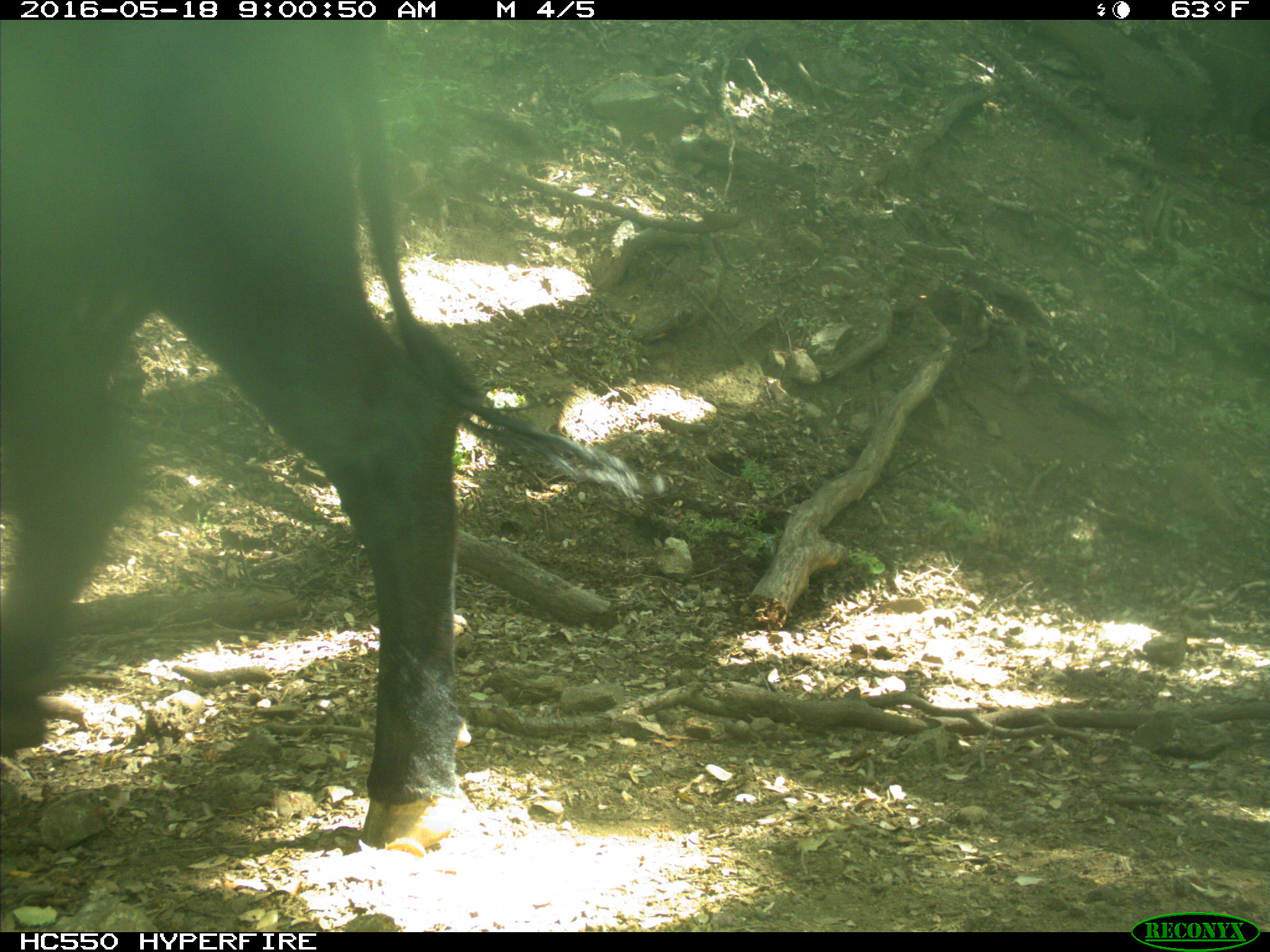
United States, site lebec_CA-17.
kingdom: Animalia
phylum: Chordata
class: Mammalia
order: Artiodactyla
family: Bovidae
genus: Bos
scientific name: Bos taurus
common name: domestic cow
Bos taurus (domestic cow).